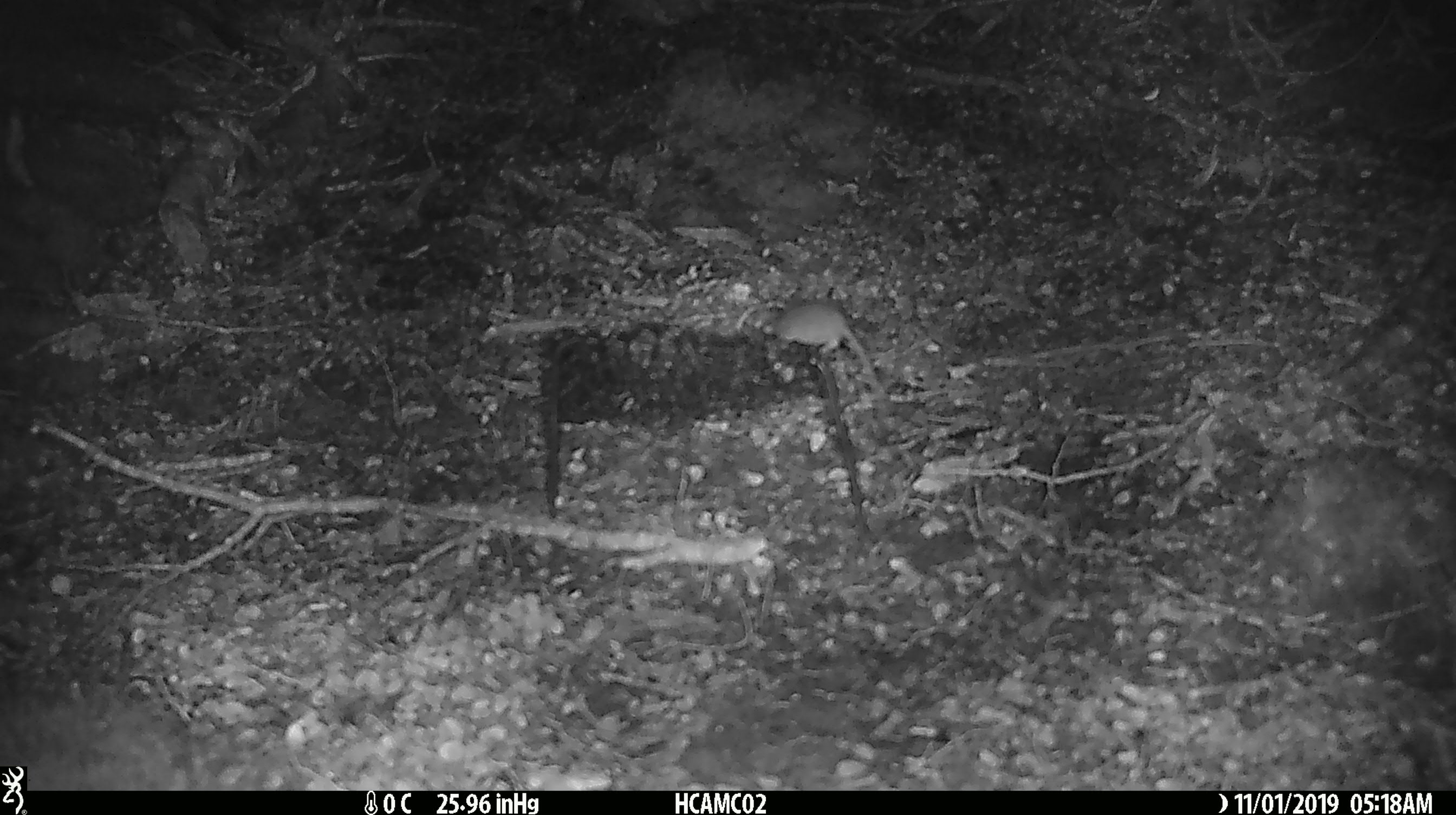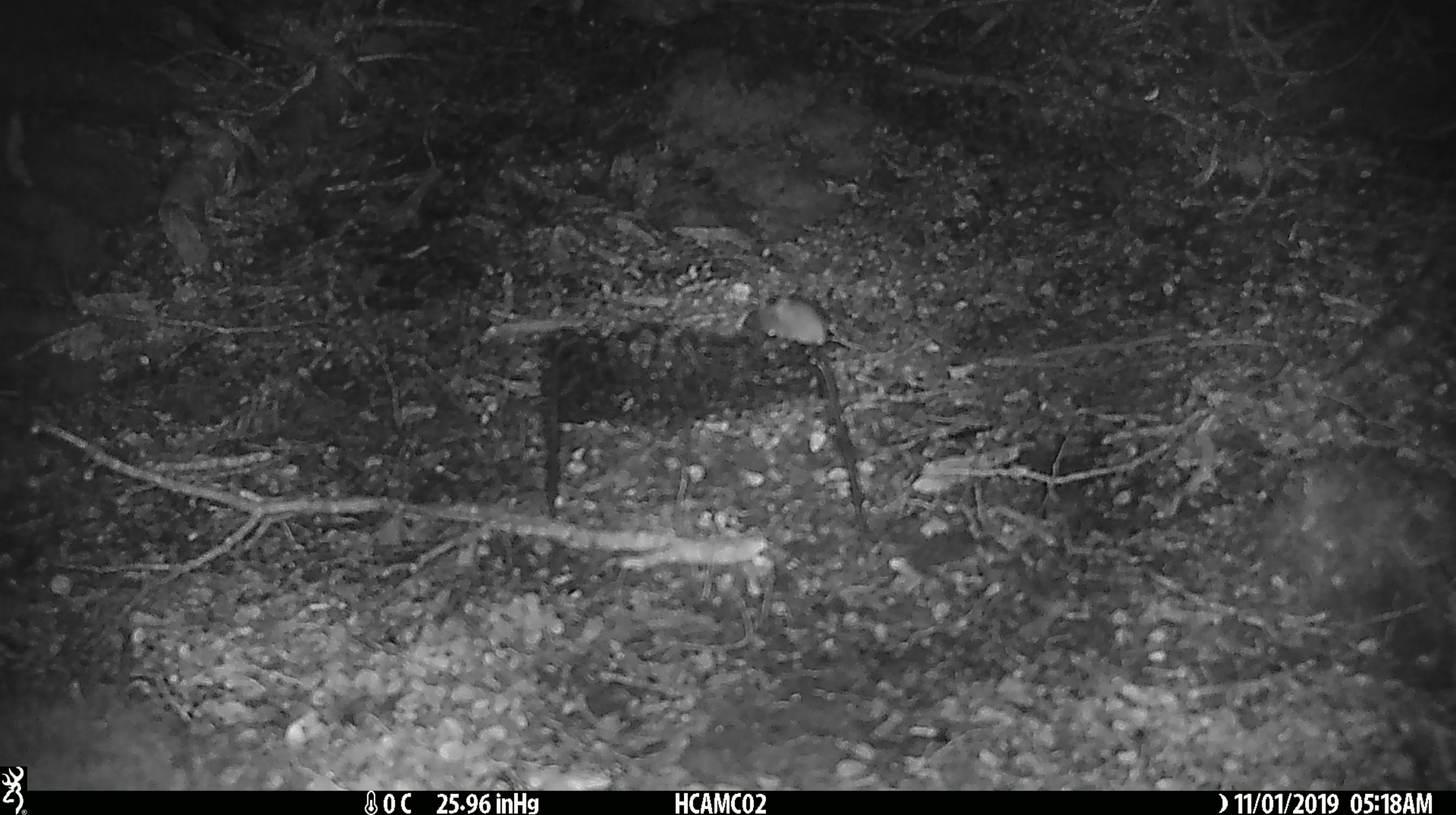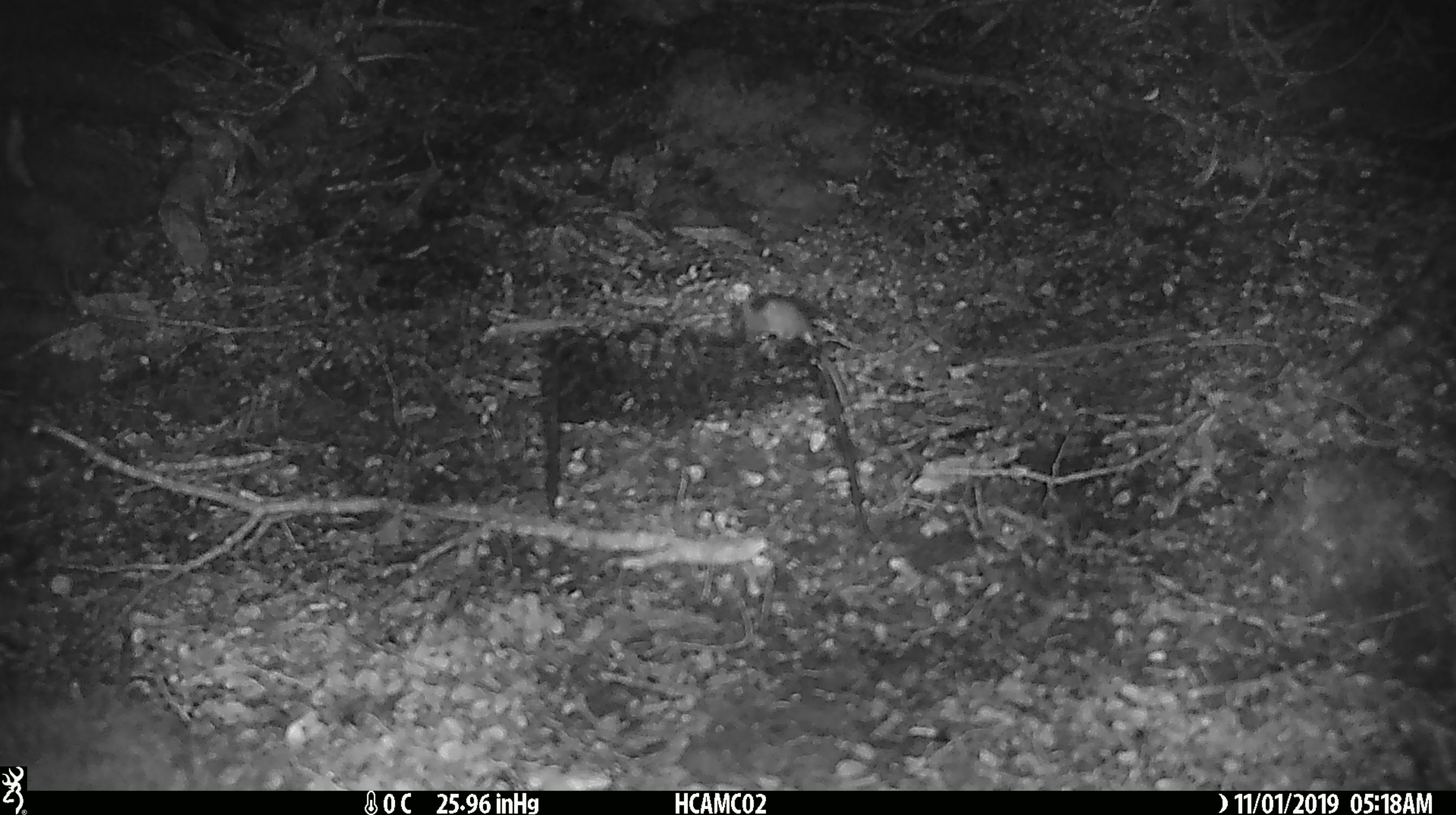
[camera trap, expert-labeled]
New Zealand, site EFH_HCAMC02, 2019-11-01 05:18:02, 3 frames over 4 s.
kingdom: Animalia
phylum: Chordata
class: Mammalia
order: Rodentia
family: Muridae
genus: Mus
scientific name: Mus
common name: mouse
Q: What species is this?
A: Mouse (Mus).